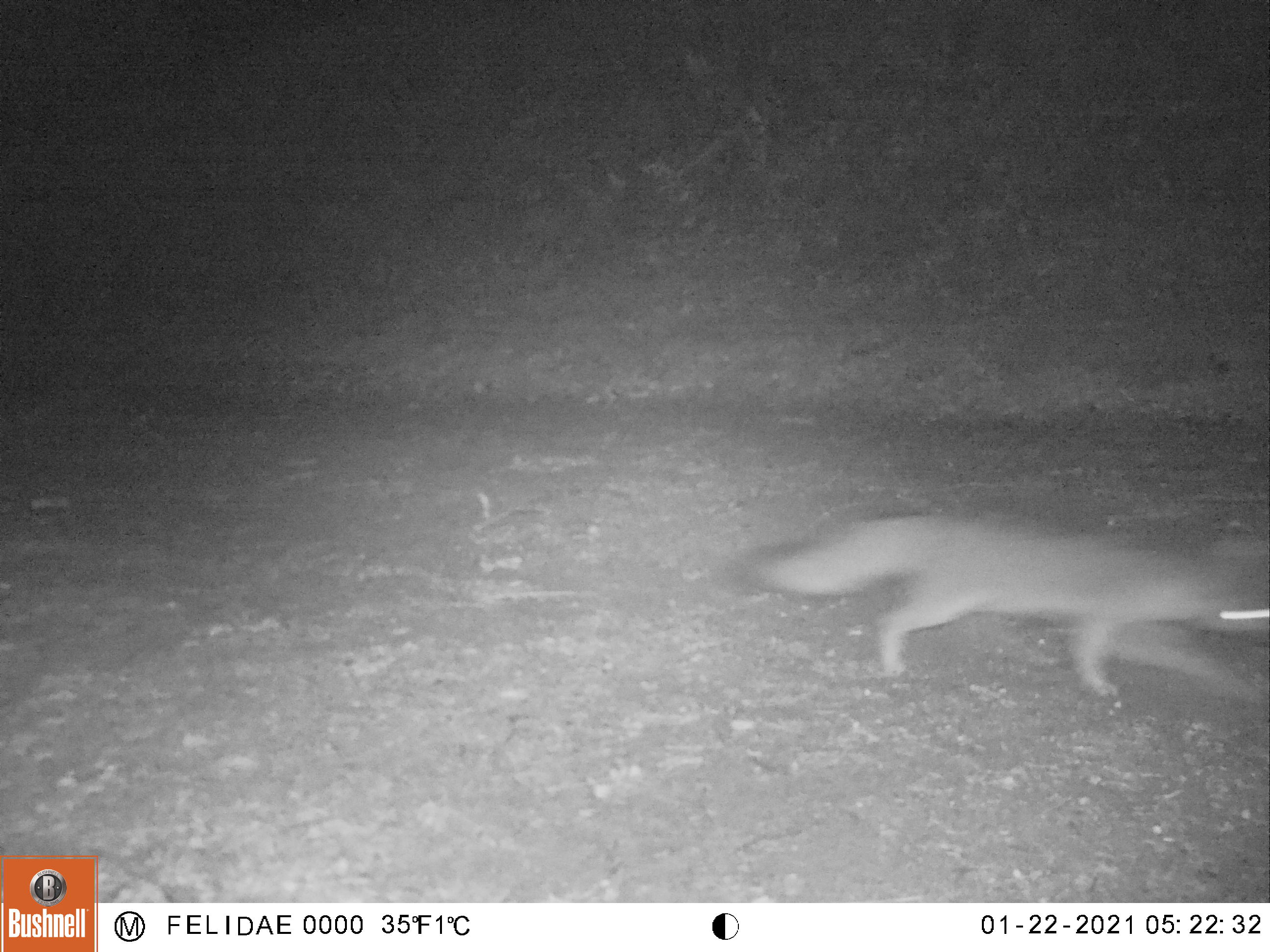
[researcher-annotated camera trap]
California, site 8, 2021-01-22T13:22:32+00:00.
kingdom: Animalia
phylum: Chordata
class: Mammalia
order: Carnivora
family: Canidae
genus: Urocyon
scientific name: Urocyon cinereoargenteus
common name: gray fox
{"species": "gray fox (Urocyon cinereoargenteus)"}